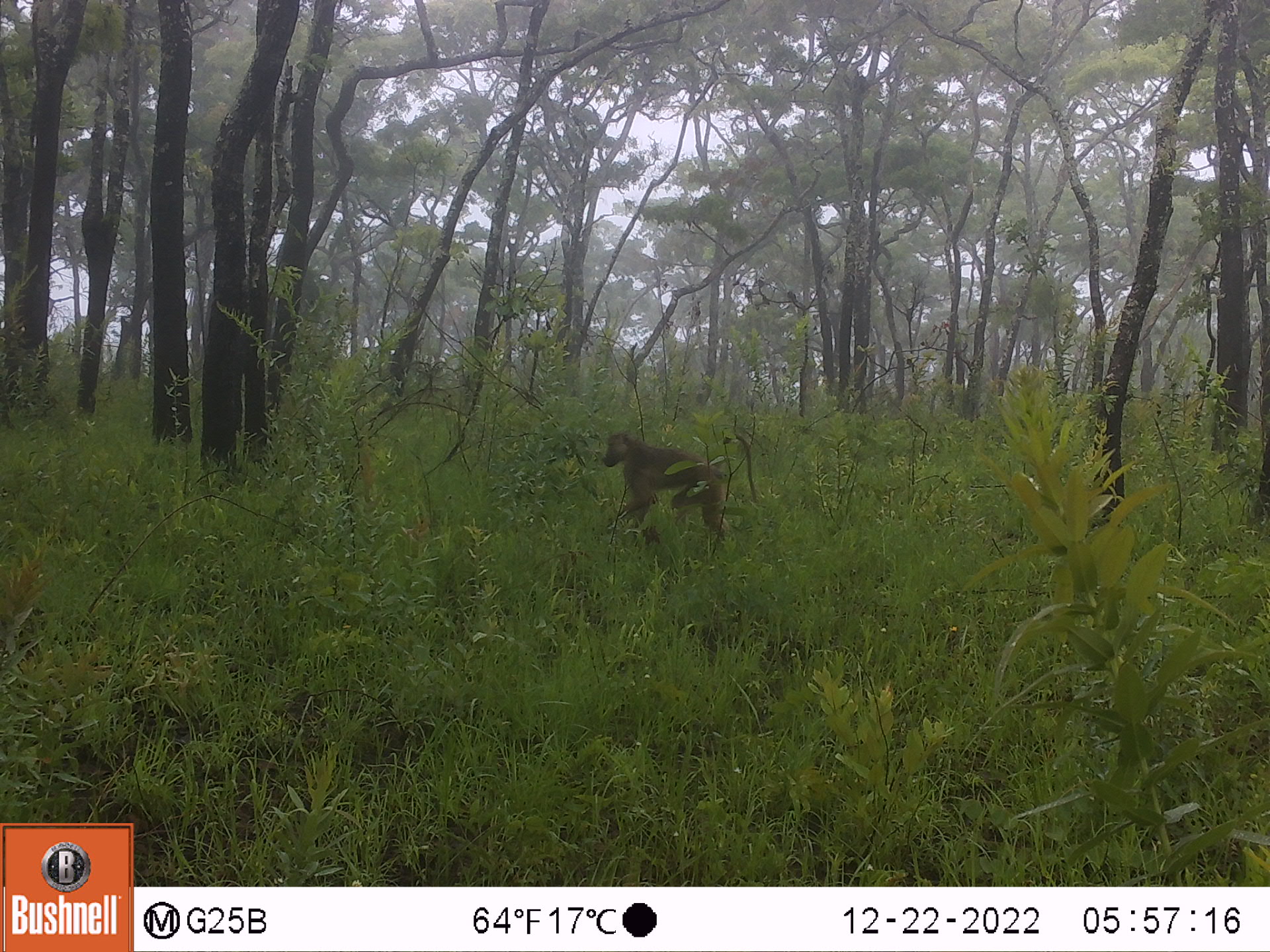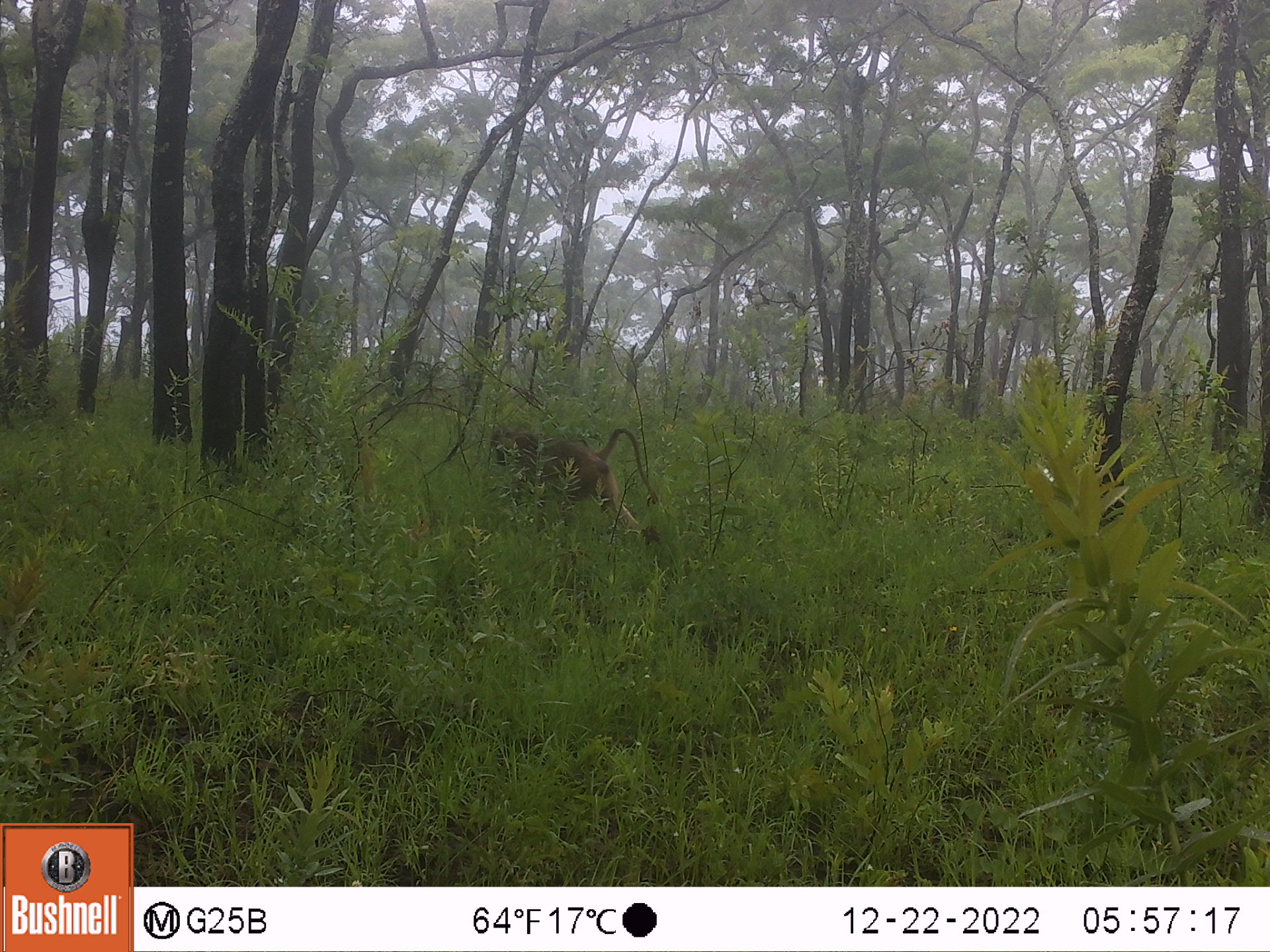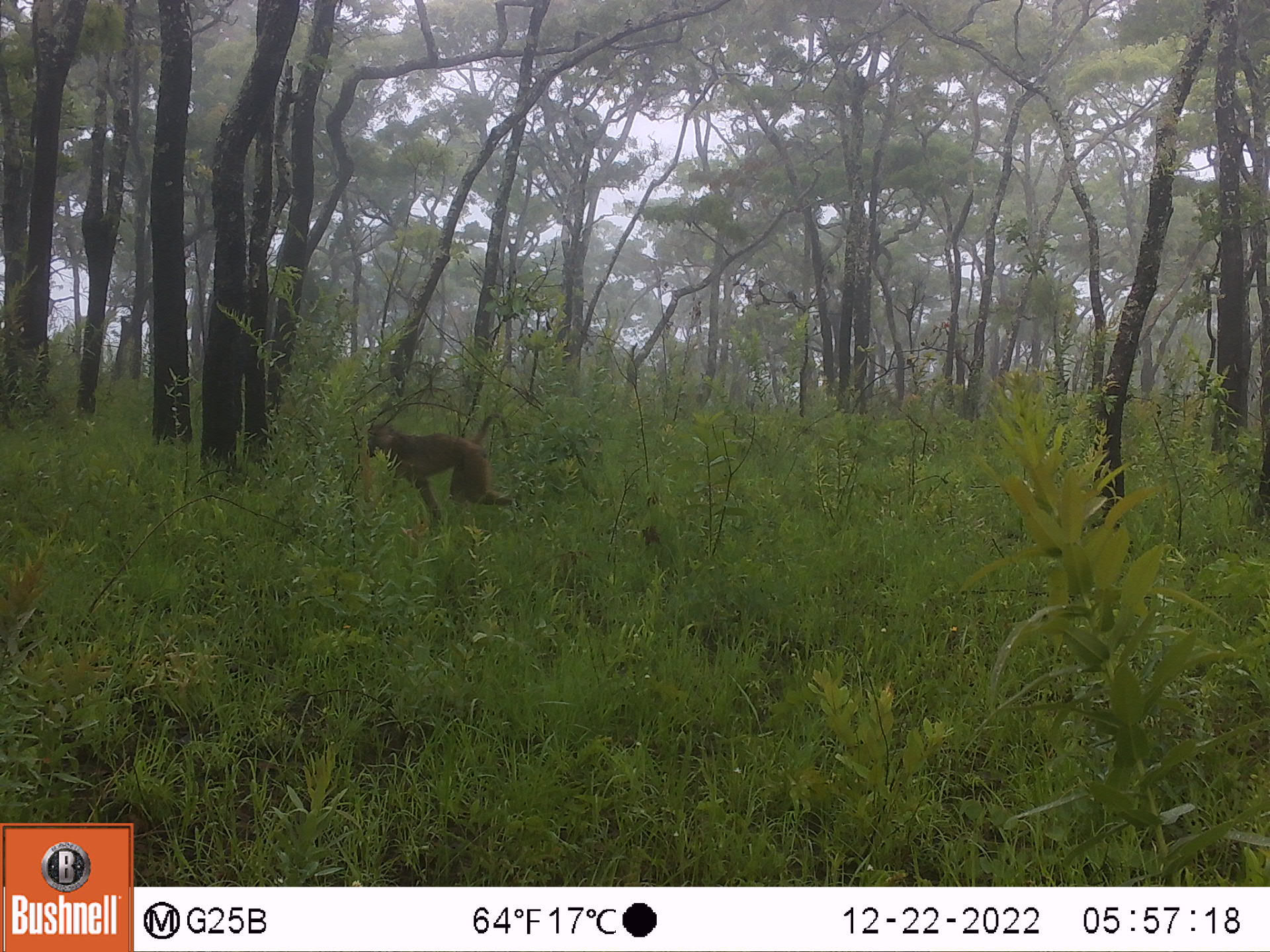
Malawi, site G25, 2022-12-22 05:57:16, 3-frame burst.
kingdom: Animalia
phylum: Chordata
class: Mammalia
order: Primates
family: Cercopithecidae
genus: Papio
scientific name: Papio cynocephalus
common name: yellow baboon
Yellow baboon (Papio cynocephalus), count 1.